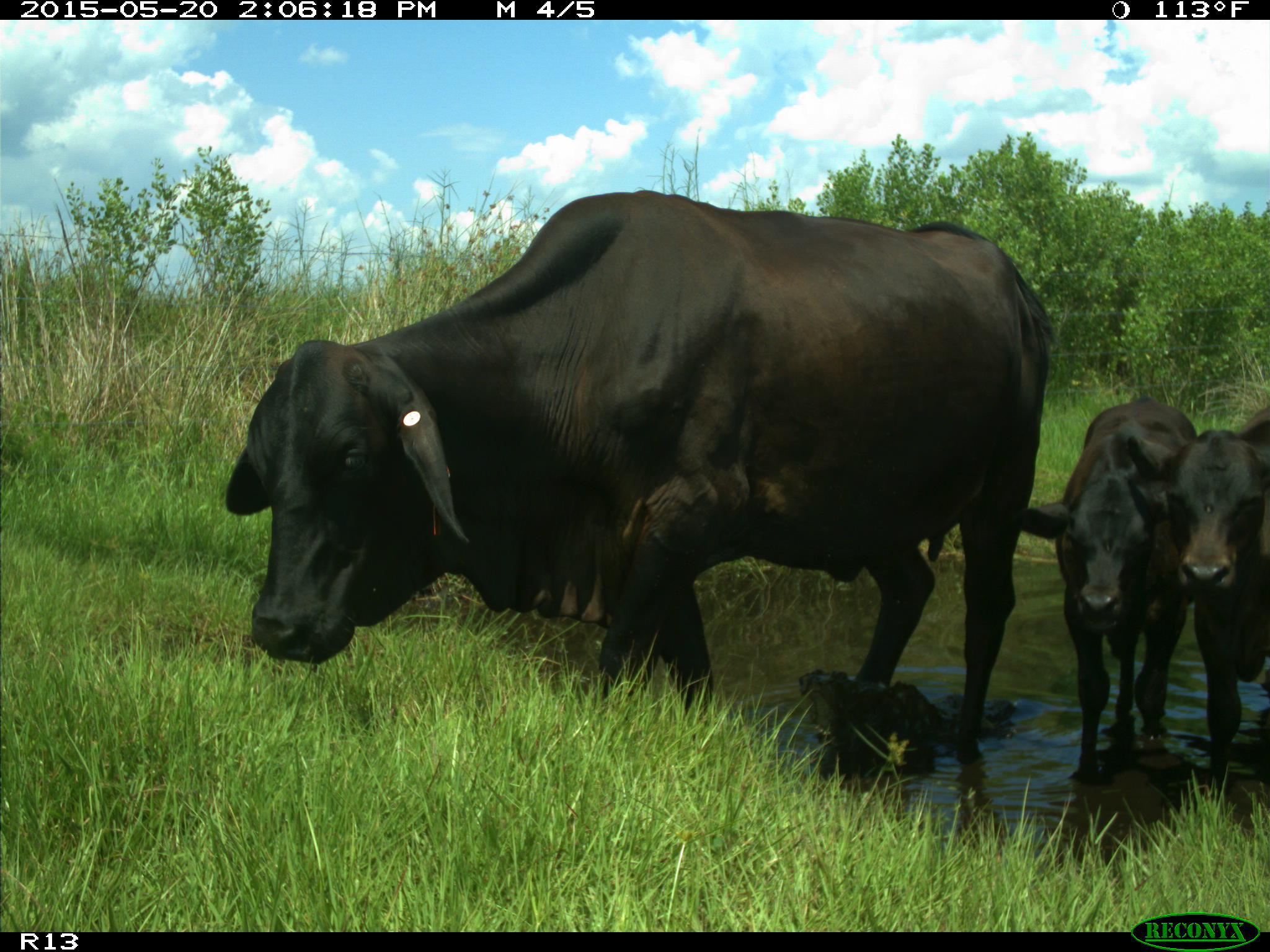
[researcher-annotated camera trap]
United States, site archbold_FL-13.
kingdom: Animalia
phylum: Chordata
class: Mammalia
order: Artiodactyla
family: Bovidae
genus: Bos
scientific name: Bos taurus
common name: domestic cow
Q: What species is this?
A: Bos taurus (domestic cow).